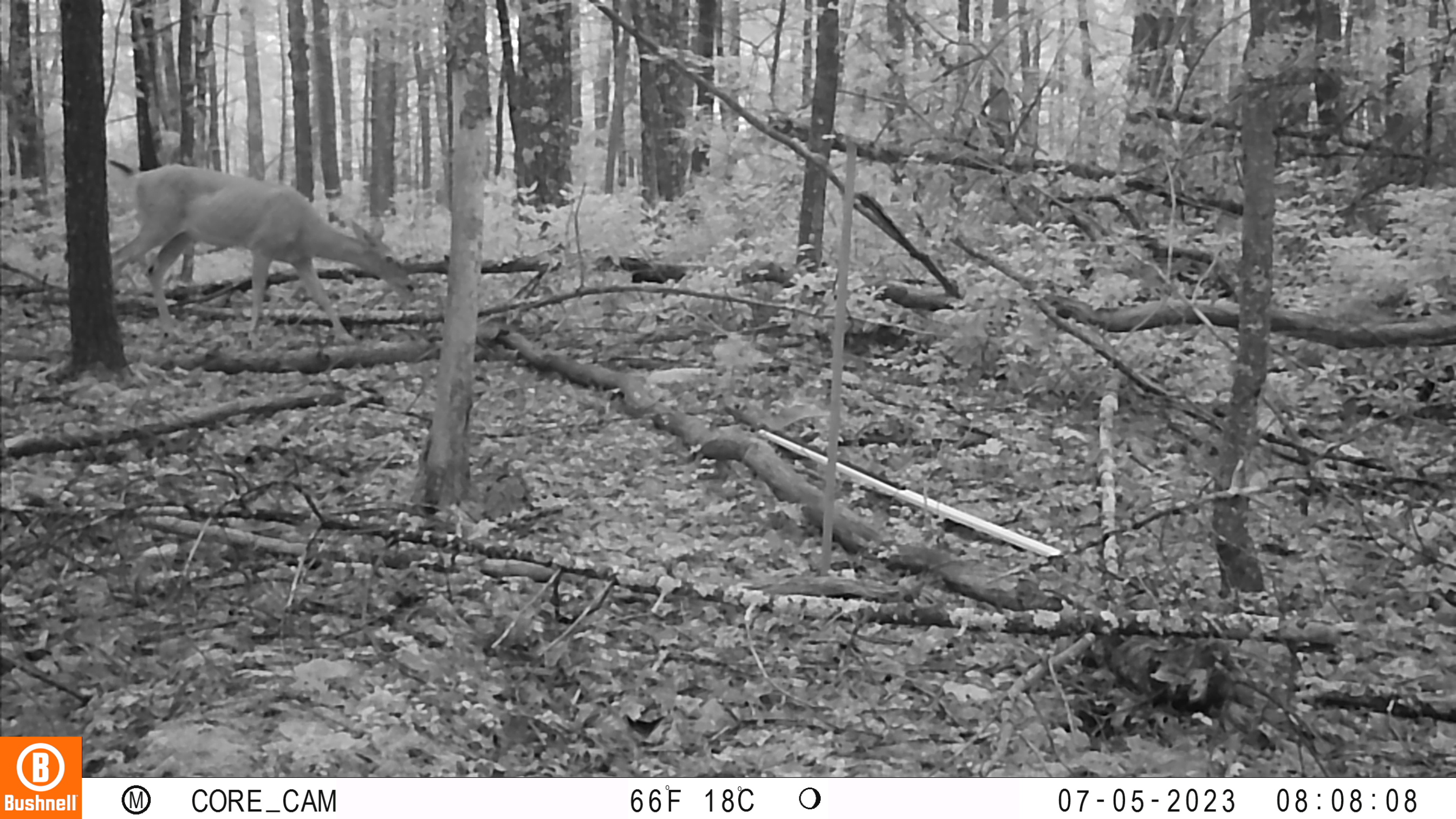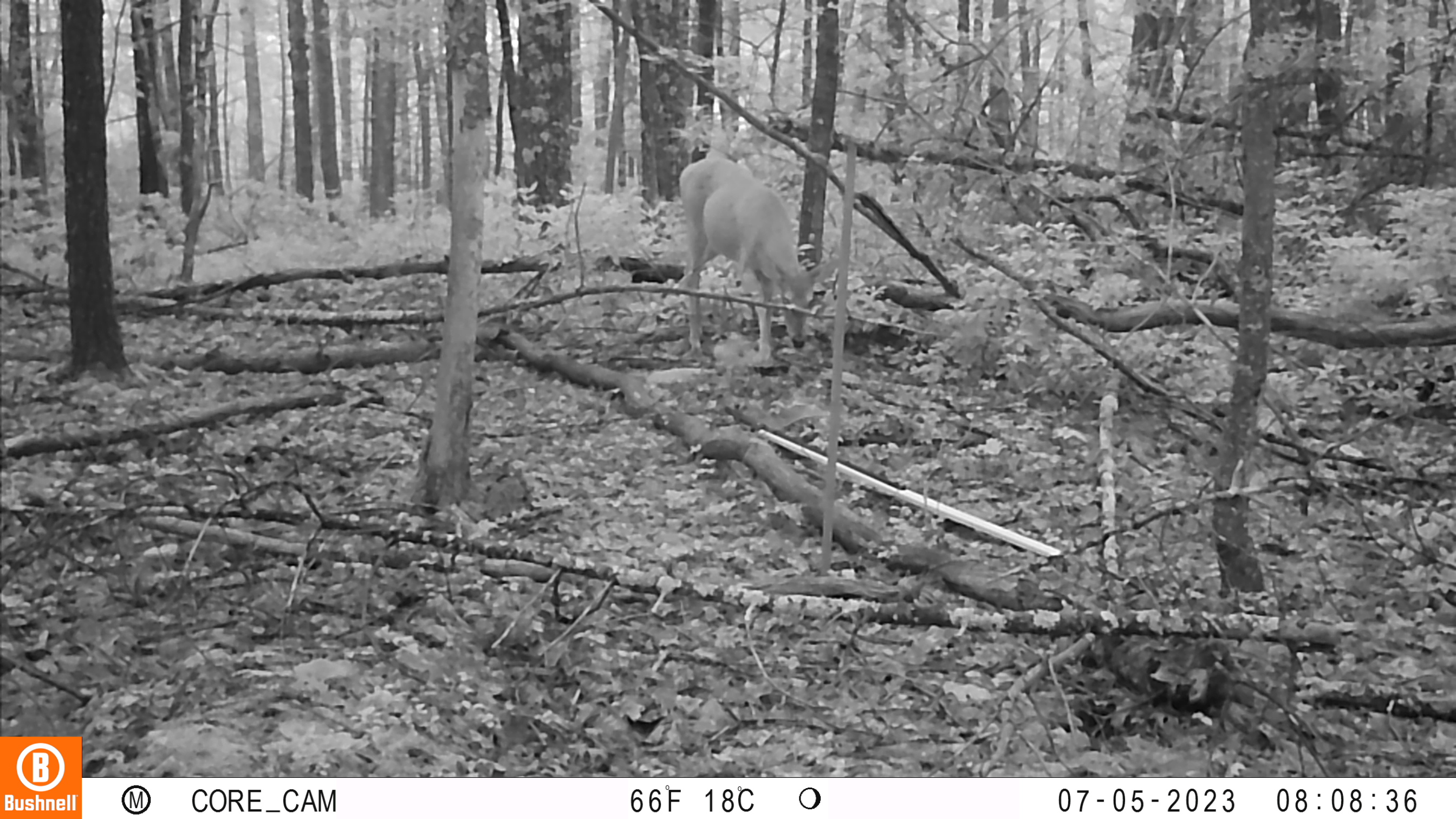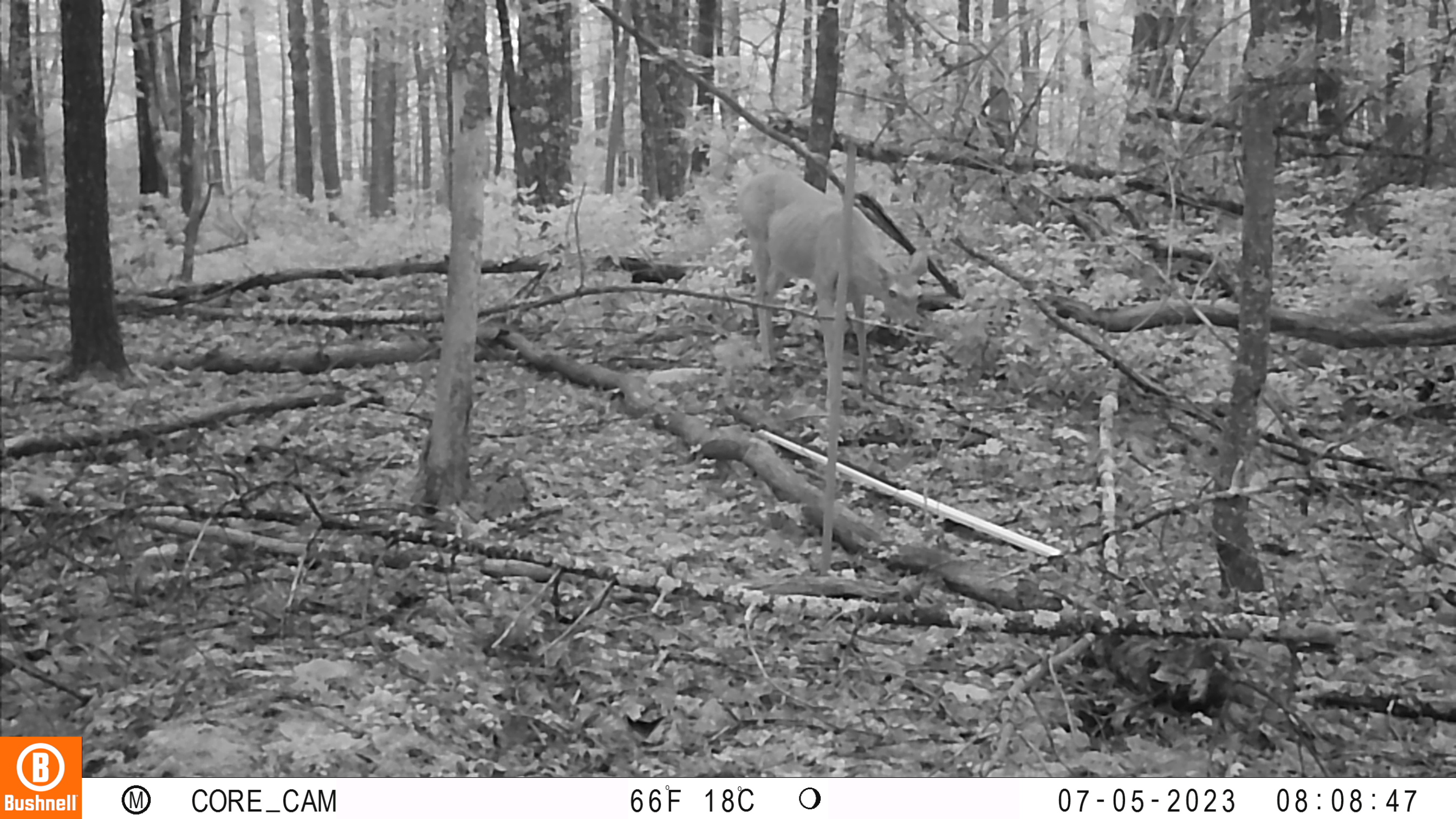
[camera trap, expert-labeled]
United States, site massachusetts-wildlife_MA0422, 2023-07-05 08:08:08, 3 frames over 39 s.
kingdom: Animalia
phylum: Chordata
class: Mammalia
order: Artiodactyla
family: Cervidae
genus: Odocoileus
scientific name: Odocoileus virginianus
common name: white-tailed deer